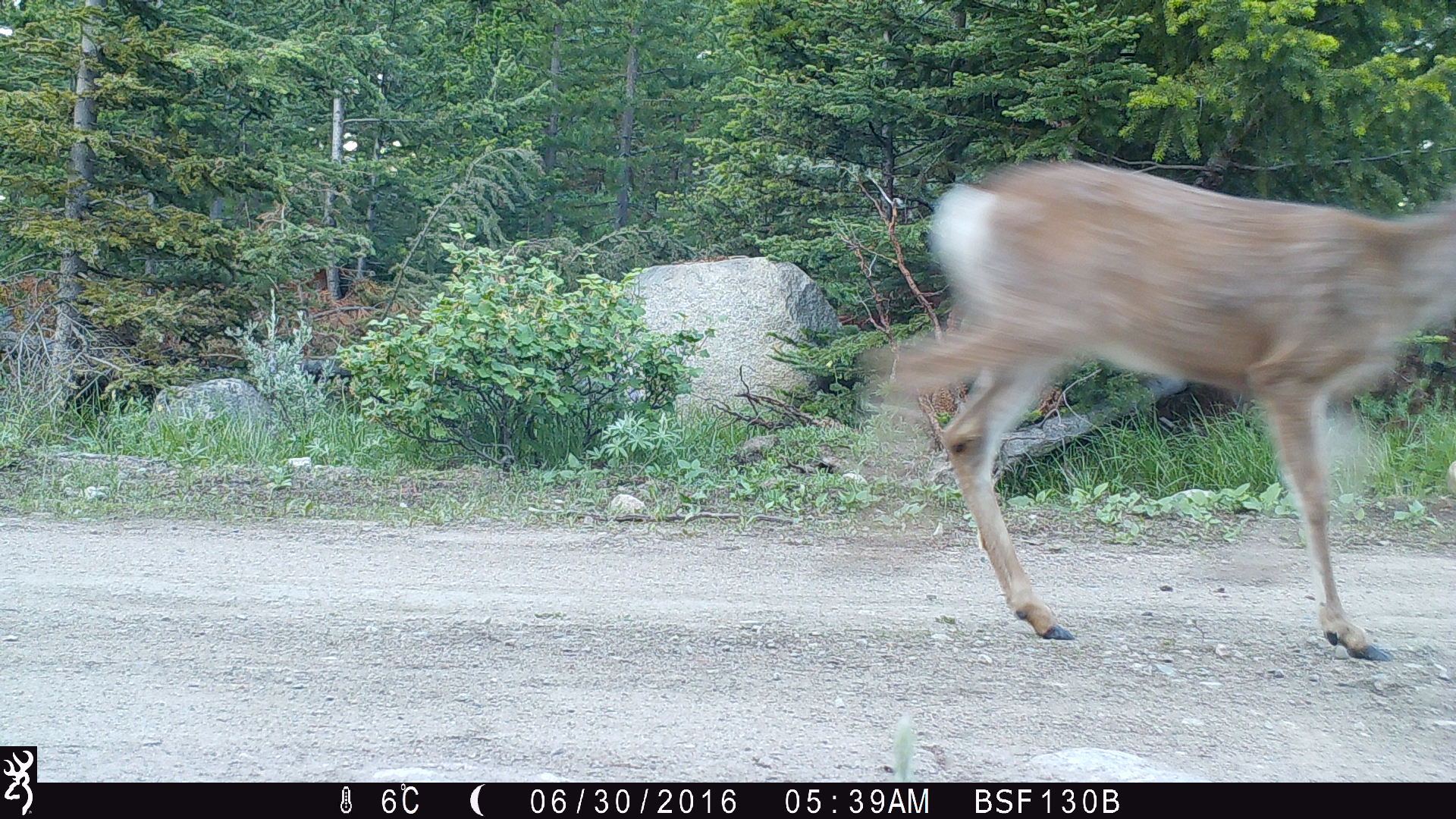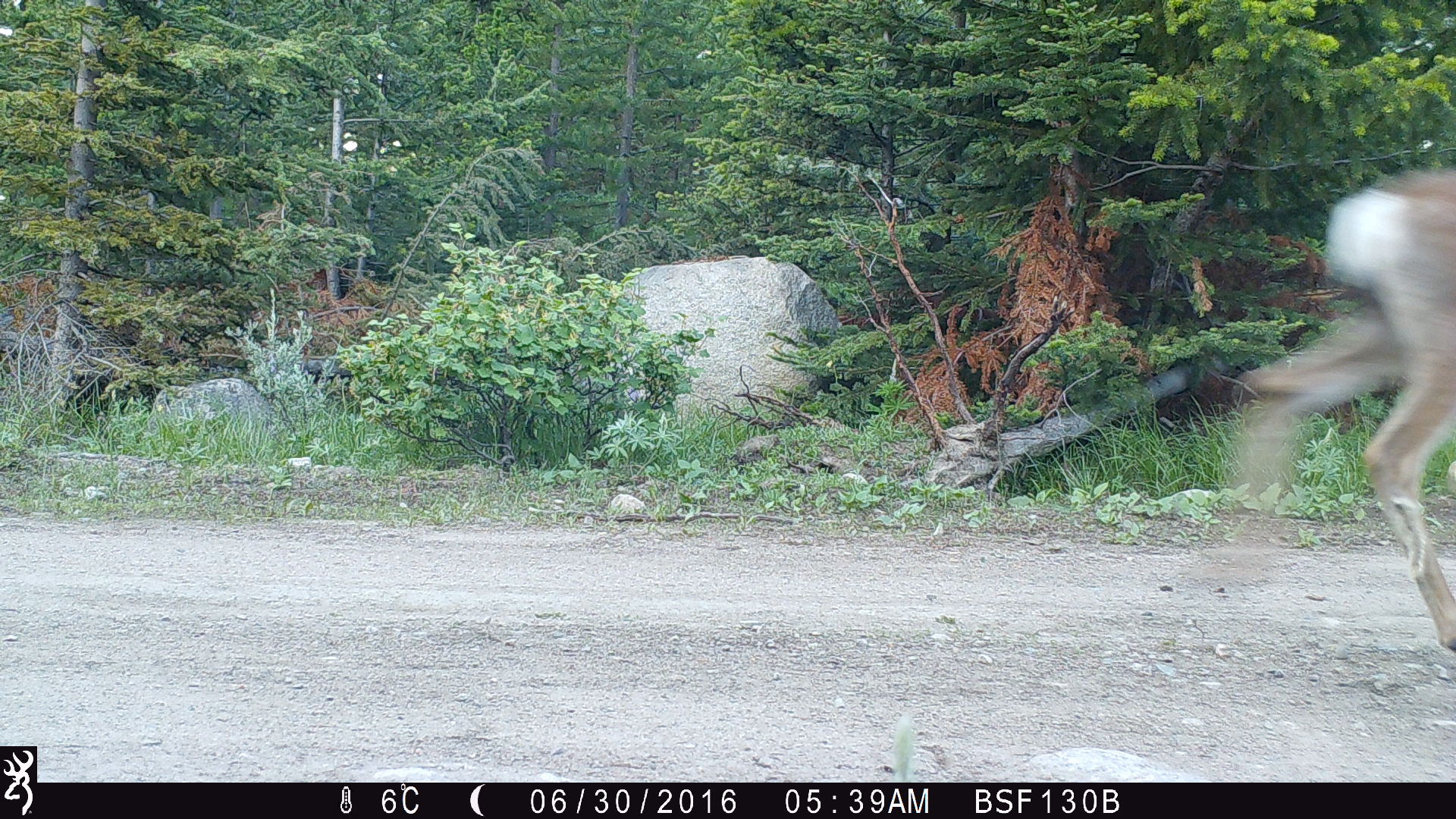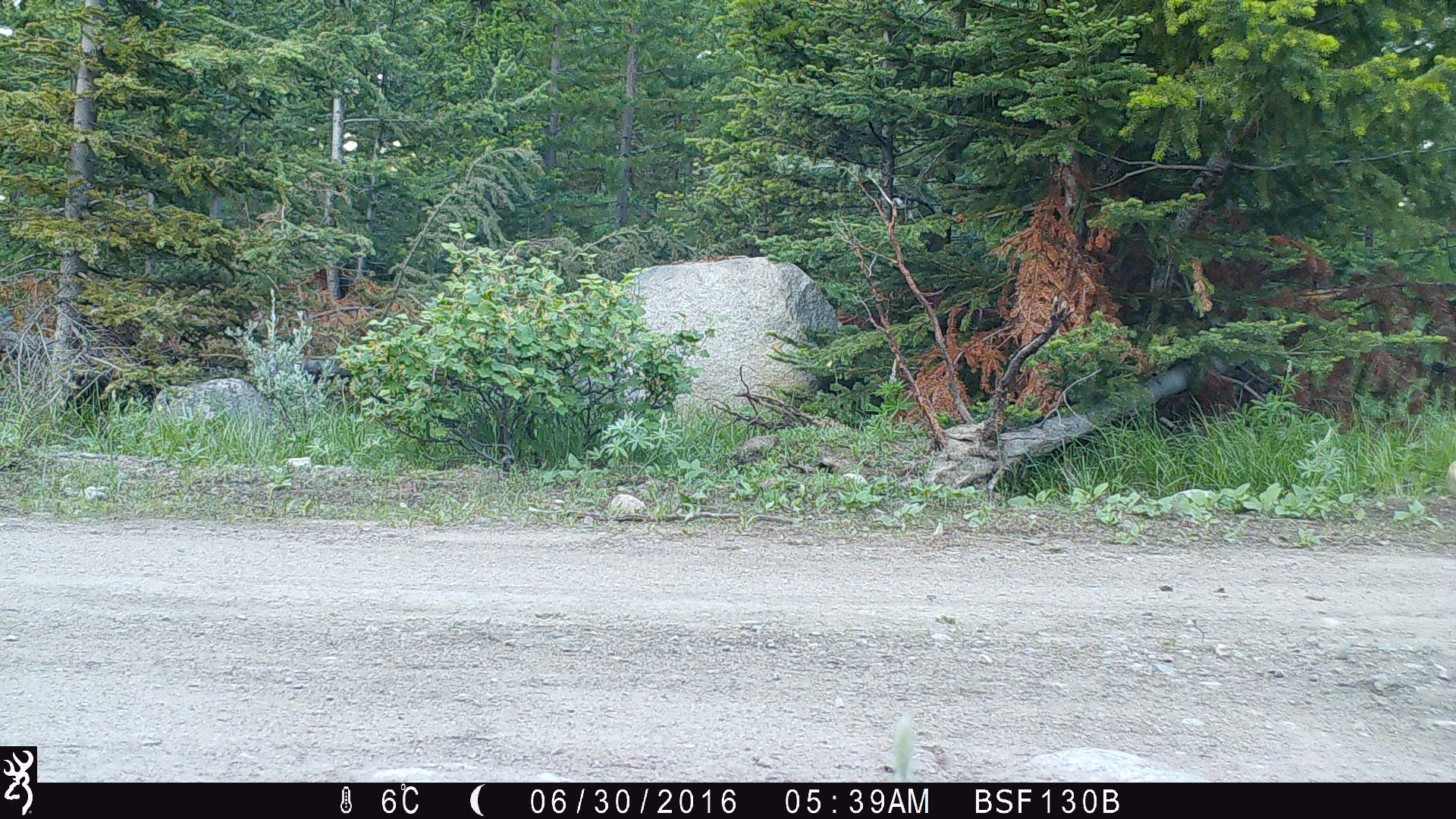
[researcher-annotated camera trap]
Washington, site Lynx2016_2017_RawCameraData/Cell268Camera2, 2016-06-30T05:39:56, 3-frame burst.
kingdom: Animalia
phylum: Chordata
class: Mammalia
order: Artiodactyla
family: Cervidae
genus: Odocoileus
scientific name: Odocoileus hemionus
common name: mule deer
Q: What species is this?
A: Odocoileus hemionus (mule deer).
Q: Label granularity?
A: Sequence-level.